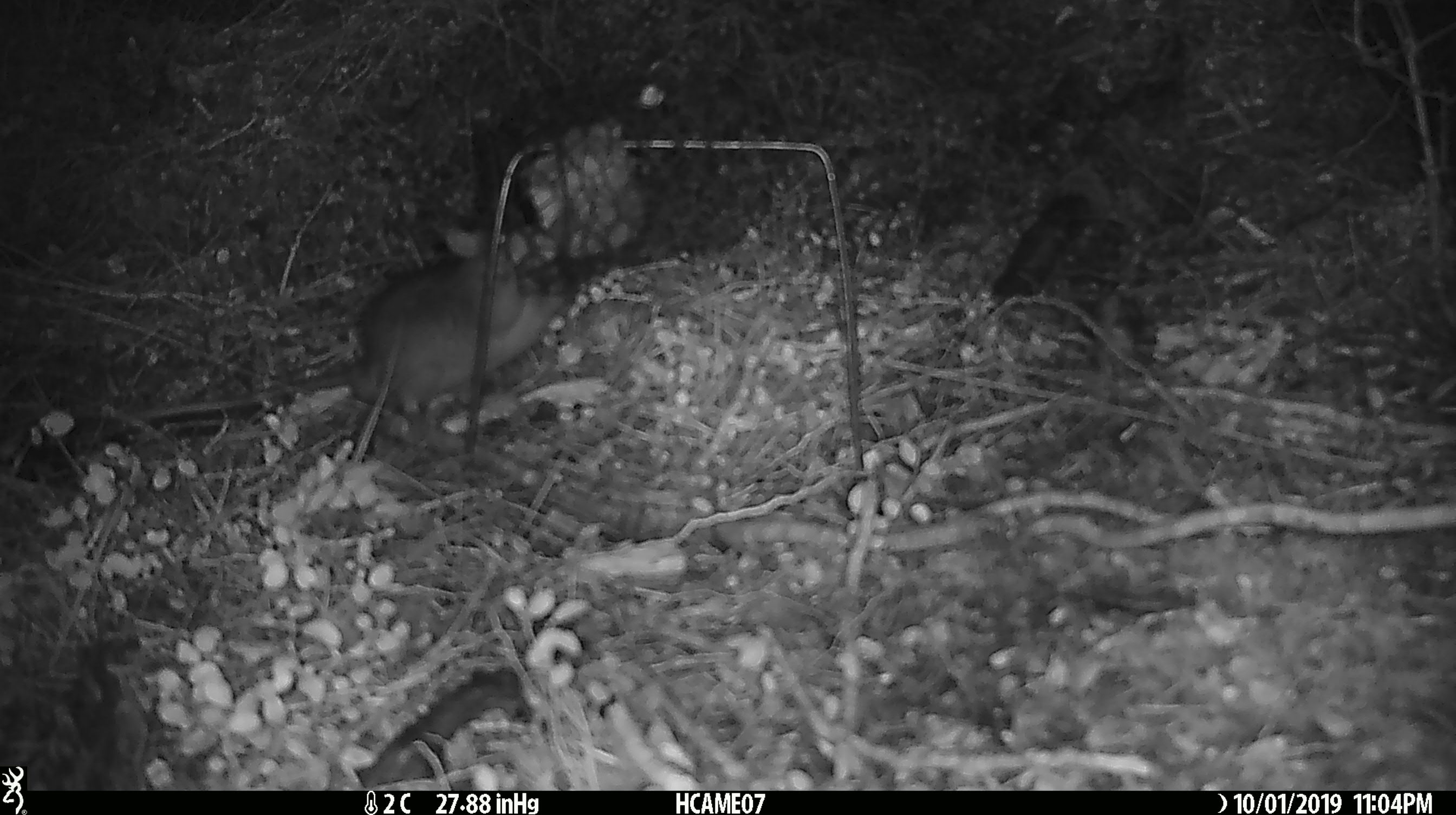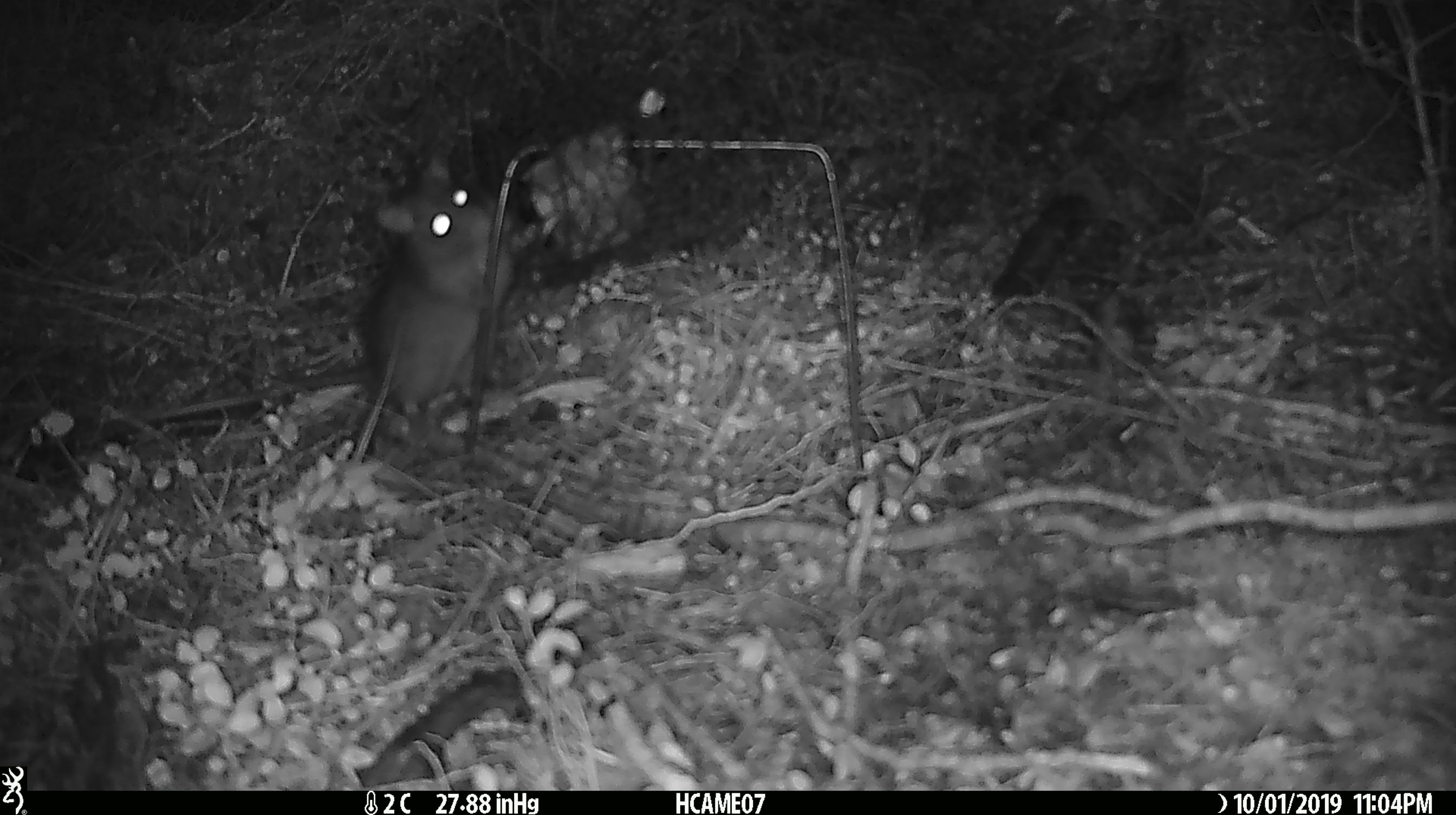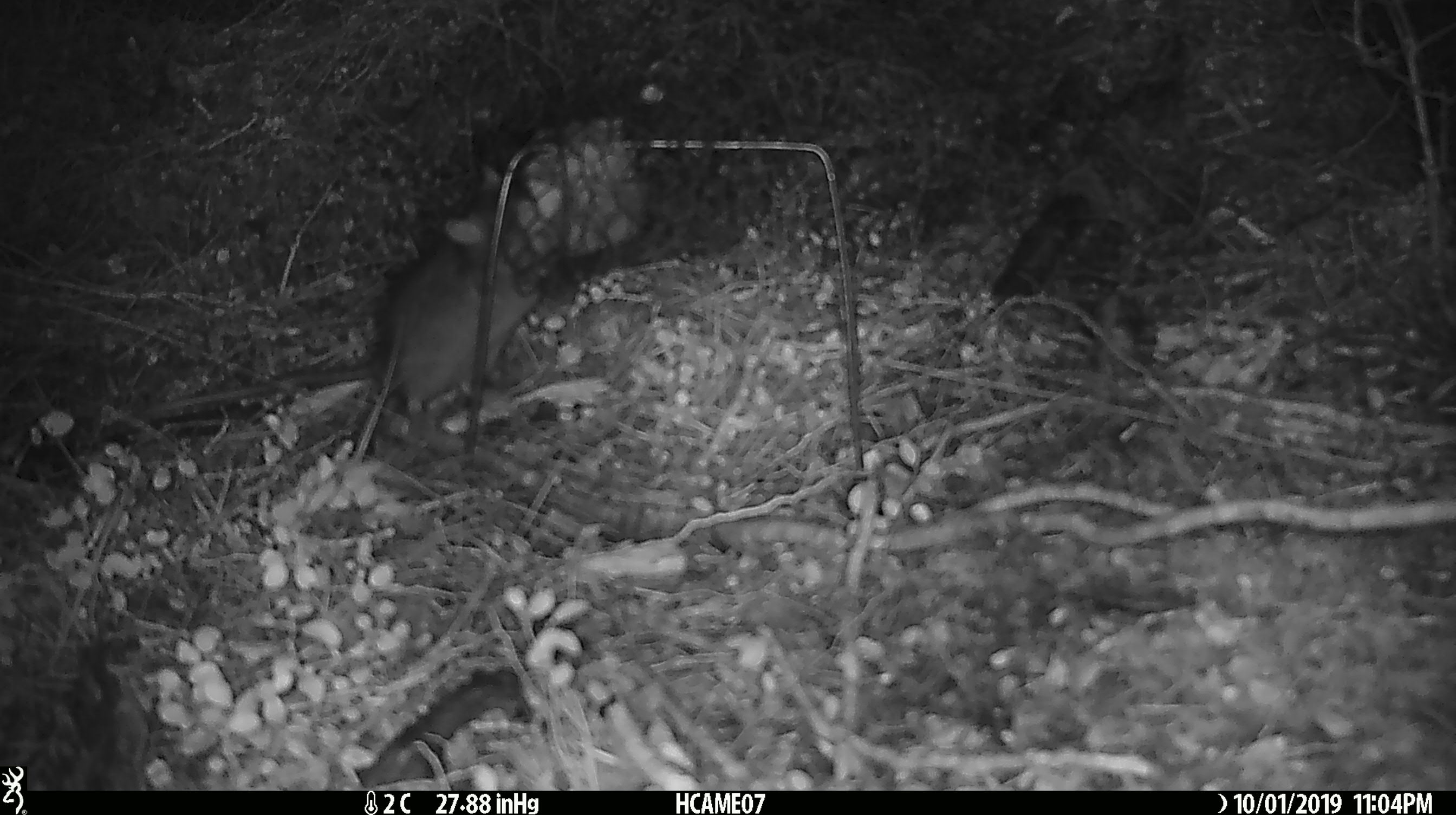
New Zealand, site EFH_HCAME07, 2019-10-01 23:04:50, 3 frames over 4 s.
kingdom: Animalia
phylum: Chordata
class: Mammalia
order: Rodentia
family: Muridae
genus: Rattus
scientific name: Rattus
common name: rat